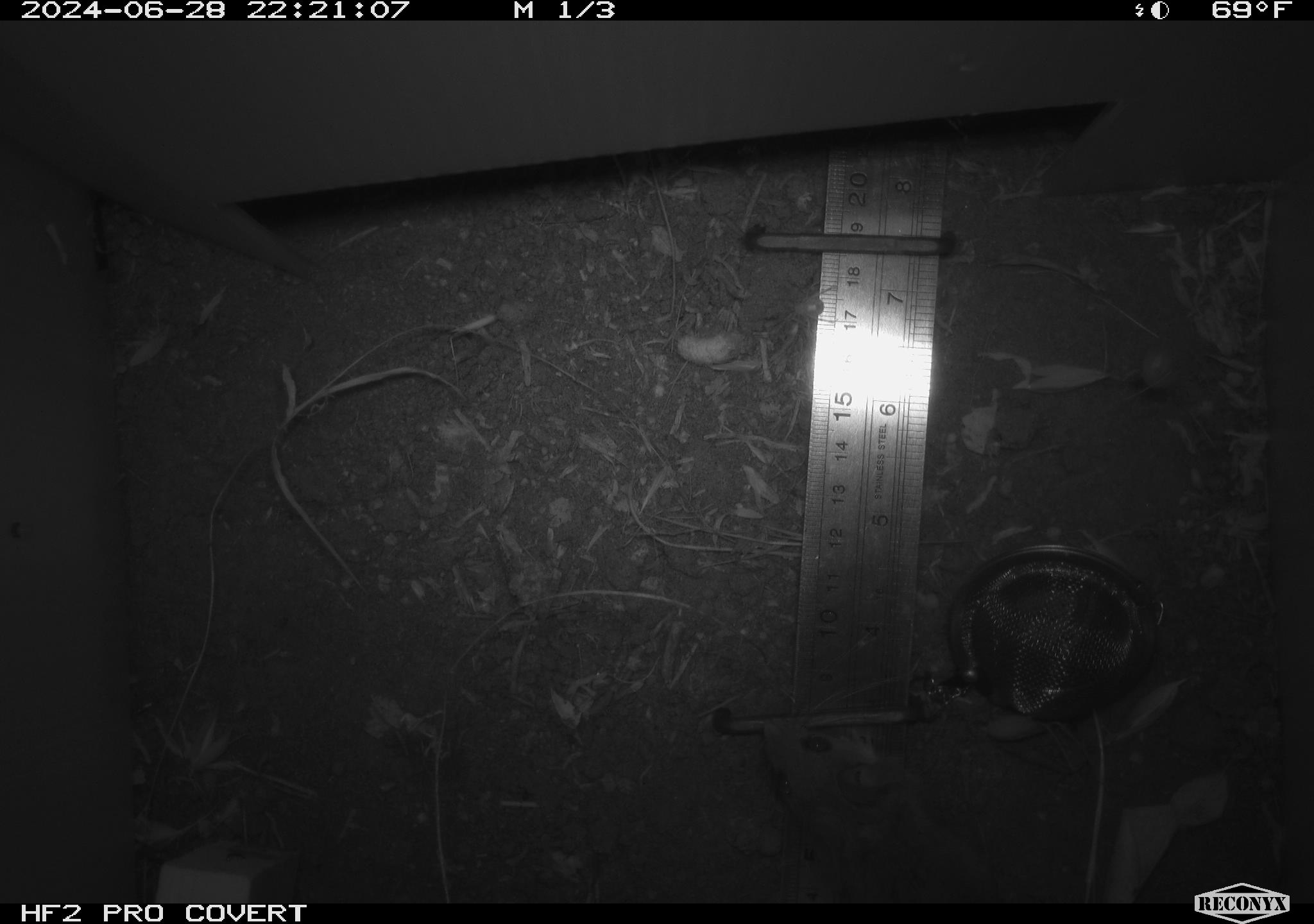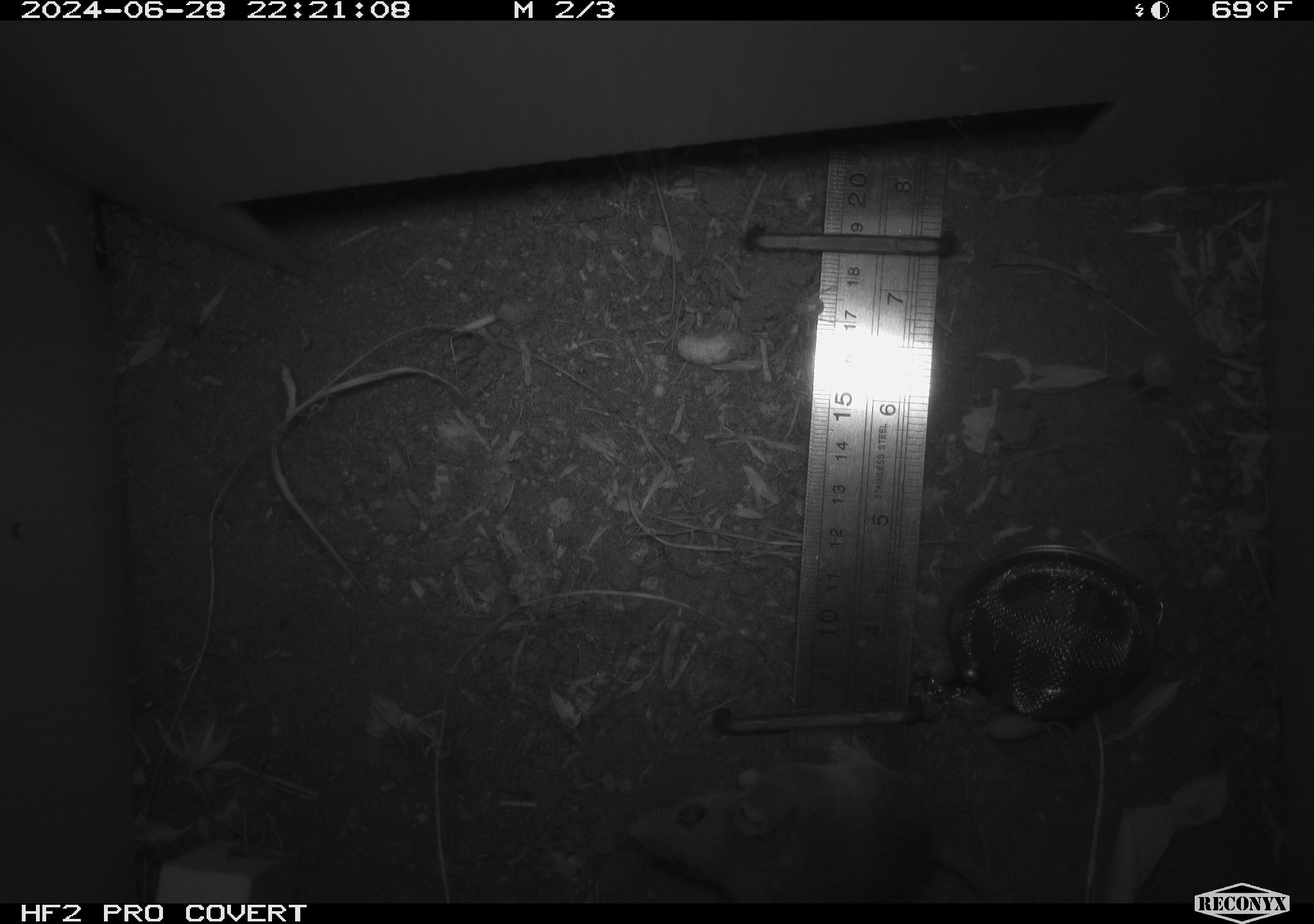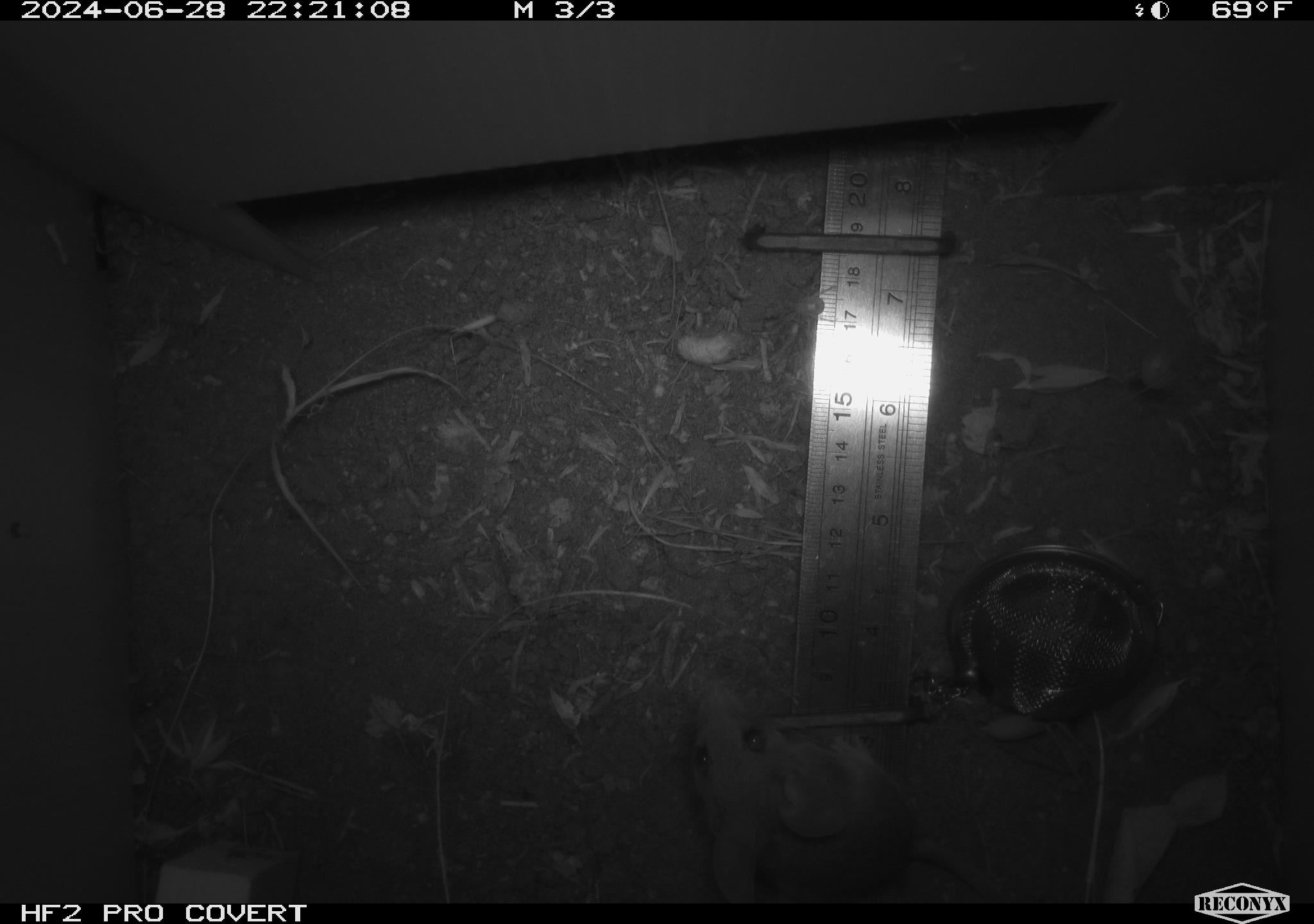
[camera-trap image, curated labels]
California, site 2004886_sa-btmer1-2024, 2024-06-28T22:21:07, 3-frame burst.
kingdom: Animalia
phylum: Chordata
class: Mammalia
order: Rodentia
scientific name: Rodentia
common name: mouse species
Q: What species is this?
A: Mouse species (Rodentia).